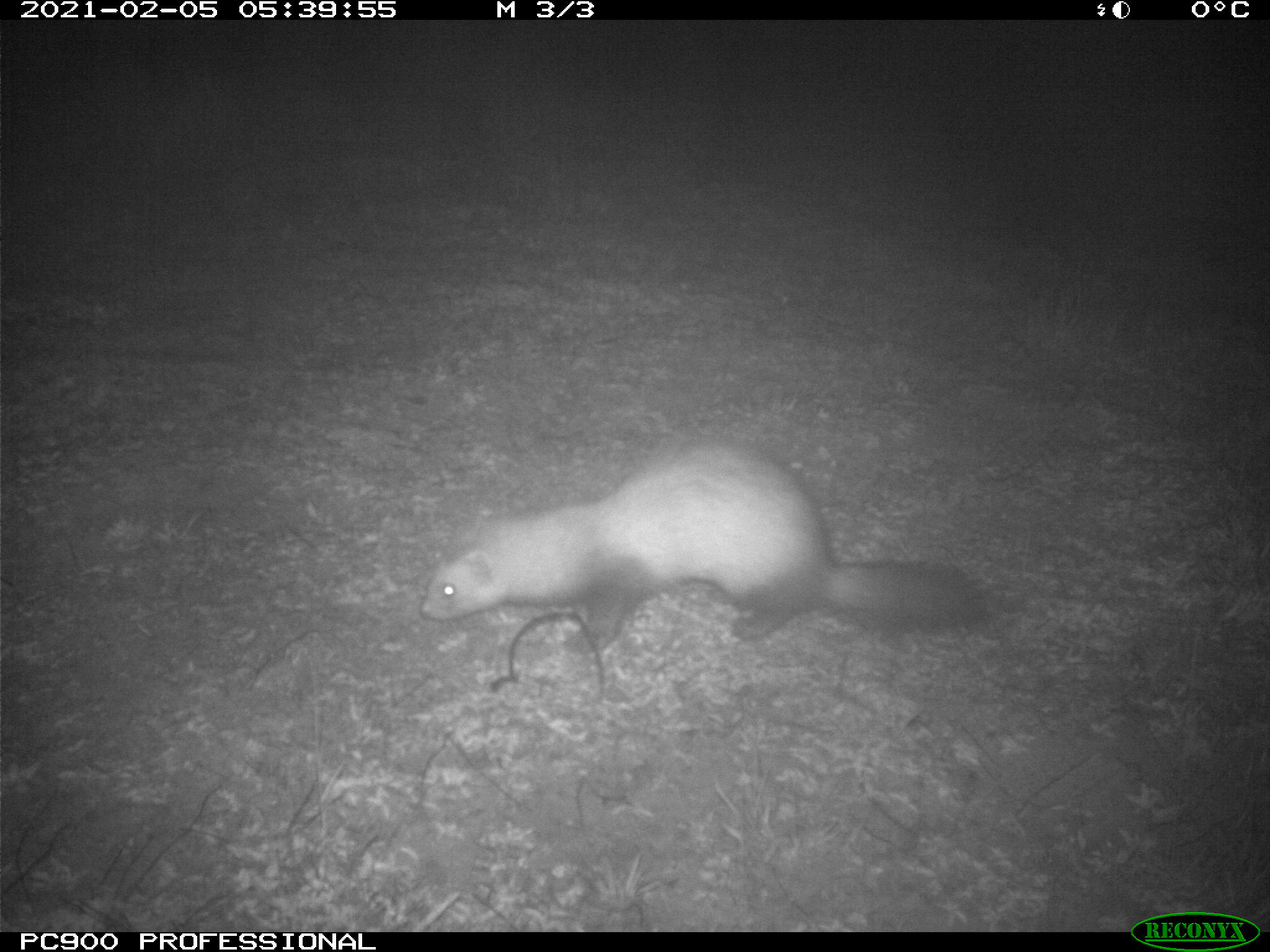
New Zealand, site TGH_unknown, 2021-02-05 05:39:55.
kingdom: Animalia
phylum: Chordata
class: Mammalia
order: Carnivora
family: Mustelidae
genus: Mustela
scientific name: Mustela furo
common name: ferret